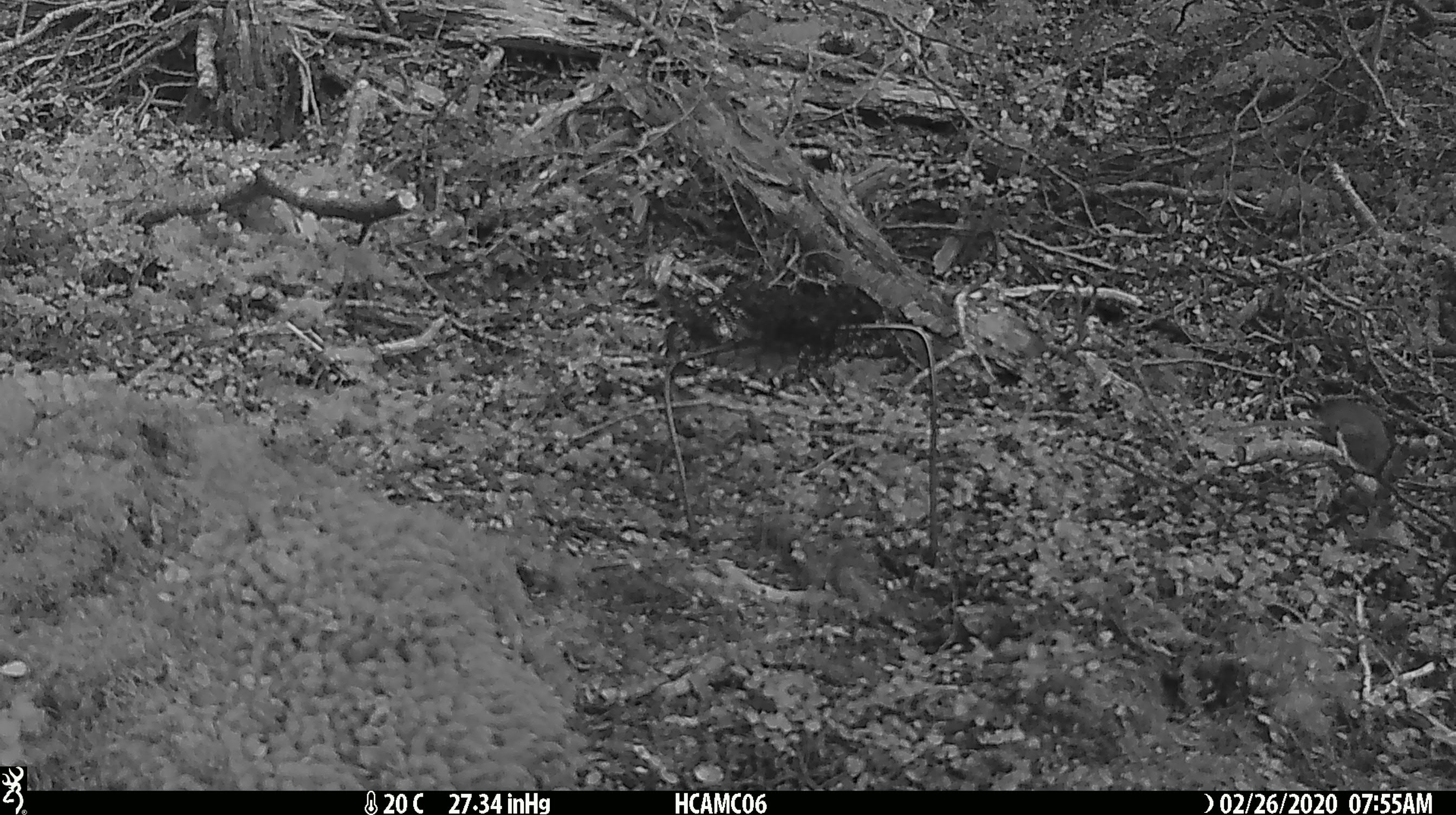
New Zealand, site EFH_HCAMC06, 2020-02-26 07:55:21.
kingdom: Animalia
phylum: Chordata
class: Mammalia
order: Rodentia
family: Muridae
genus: Mus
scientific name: Mus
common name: mouse